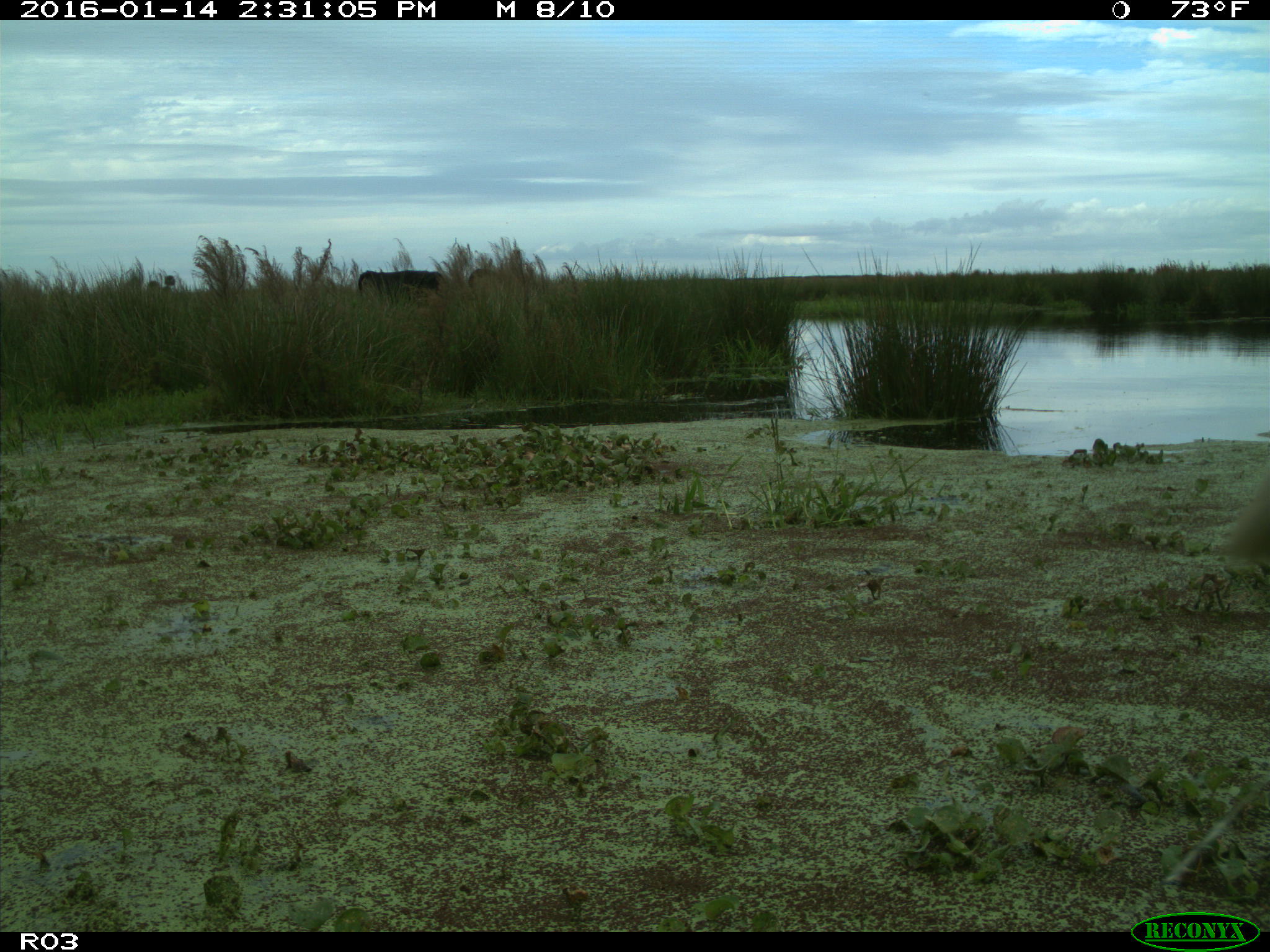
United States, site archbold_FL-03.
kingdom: Animalia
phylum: Chordata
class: Mammalia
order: Artiodactyla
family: Bovidae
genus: Bos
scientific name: Bos taurus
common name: domestic cow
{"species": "Bos taurus (domestic cow)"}